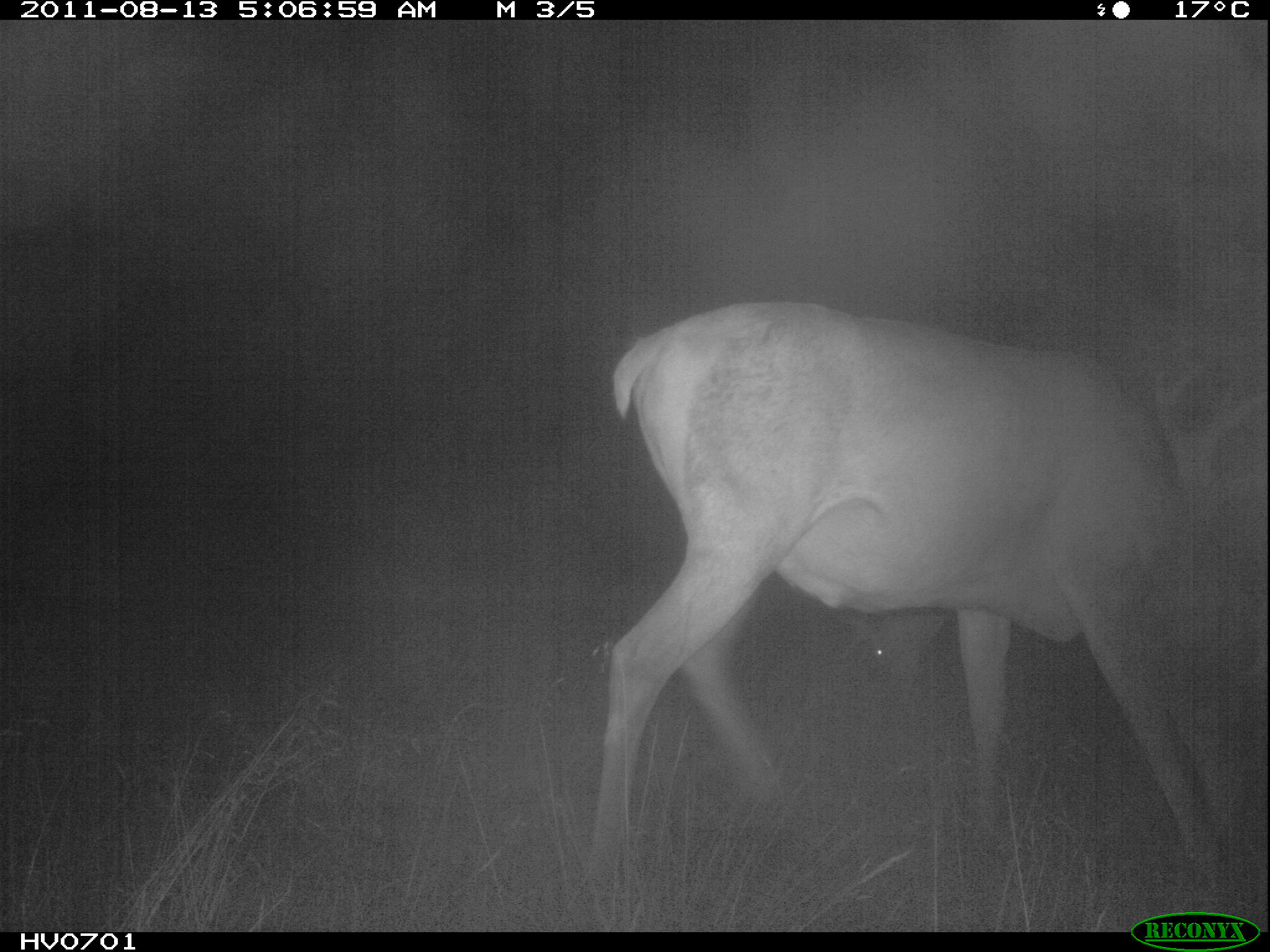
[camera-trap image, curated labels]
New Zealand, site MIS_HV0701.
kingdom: Animalia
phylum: Chordata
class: Mammalia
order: Artiodactyla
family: Cervidae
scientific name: Cervidae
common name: deer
Deer (Cervidae).